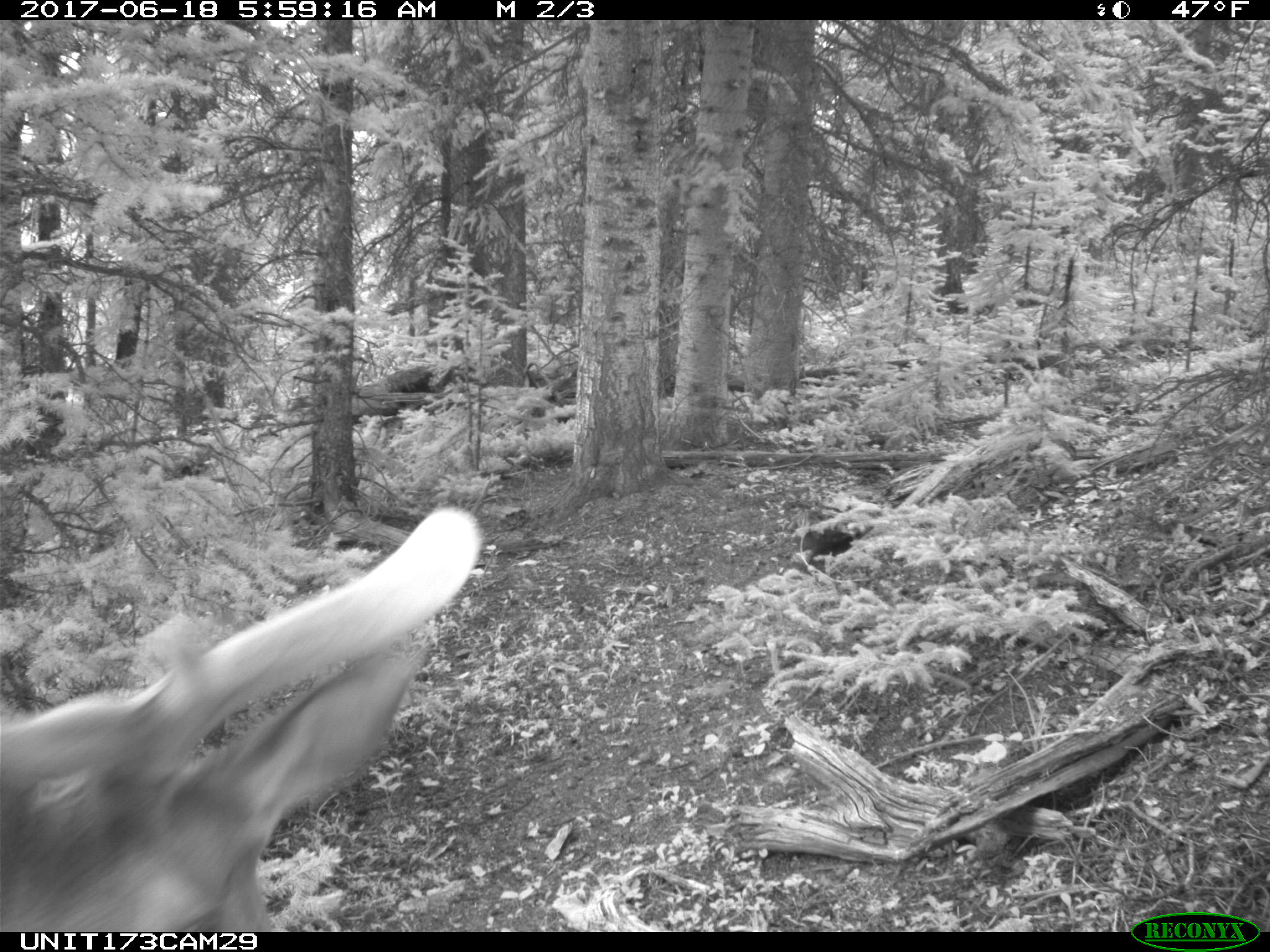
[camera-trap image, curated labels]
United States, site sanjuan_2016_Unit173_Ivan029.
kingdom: Animalia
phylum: Chordata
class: Mammalia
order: Artiodactyla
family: Cervidae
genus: Cervus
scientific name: Cervus elaphus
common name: red deer